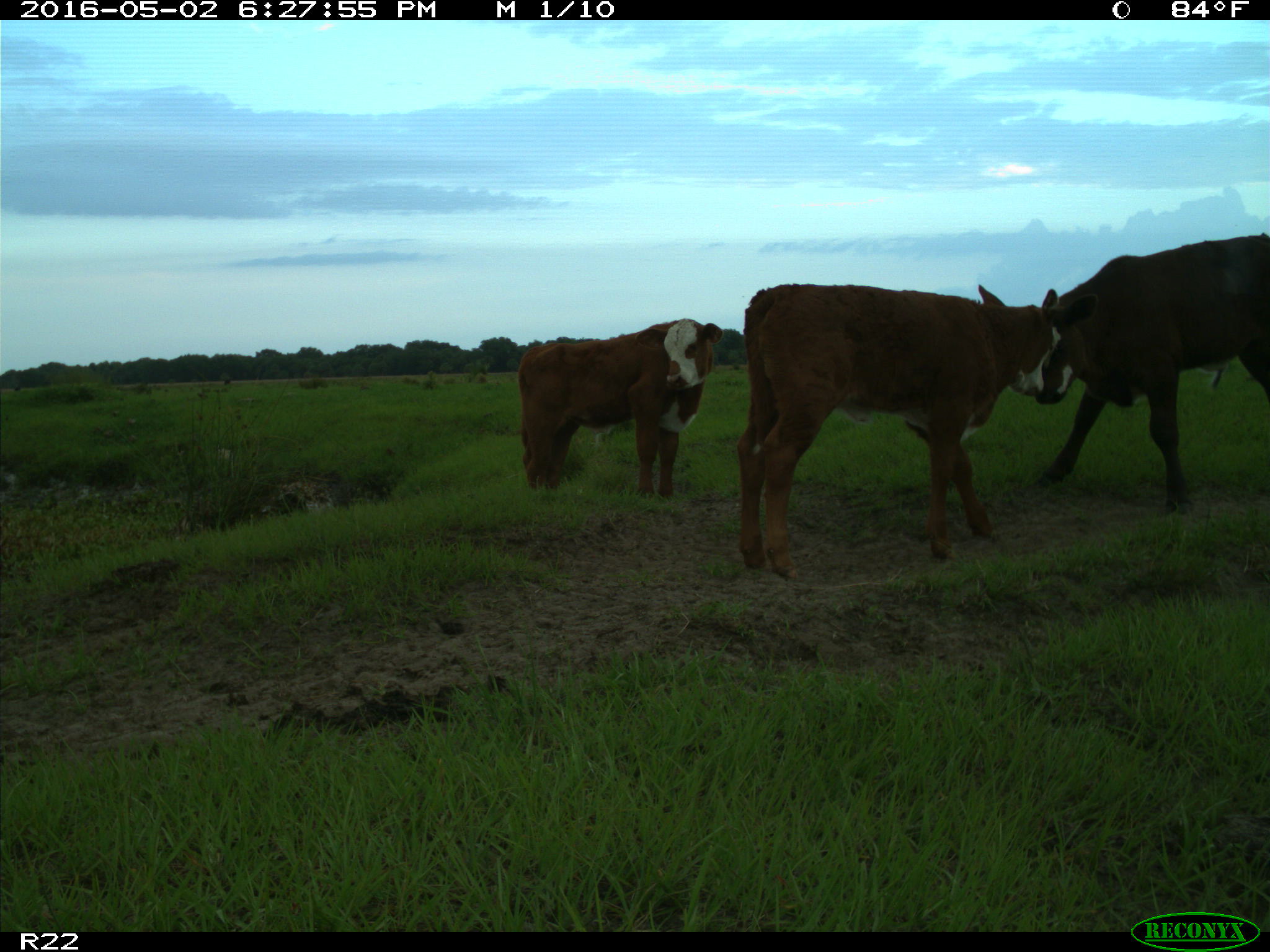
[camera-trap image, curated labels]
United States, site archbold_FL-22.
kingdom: Animalia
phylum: Chordata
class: Mammalia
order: Artiodactyla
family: Bovidae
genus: Bos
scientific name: Bos taurus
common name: domestic cow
Bos taurus (domestic cow).